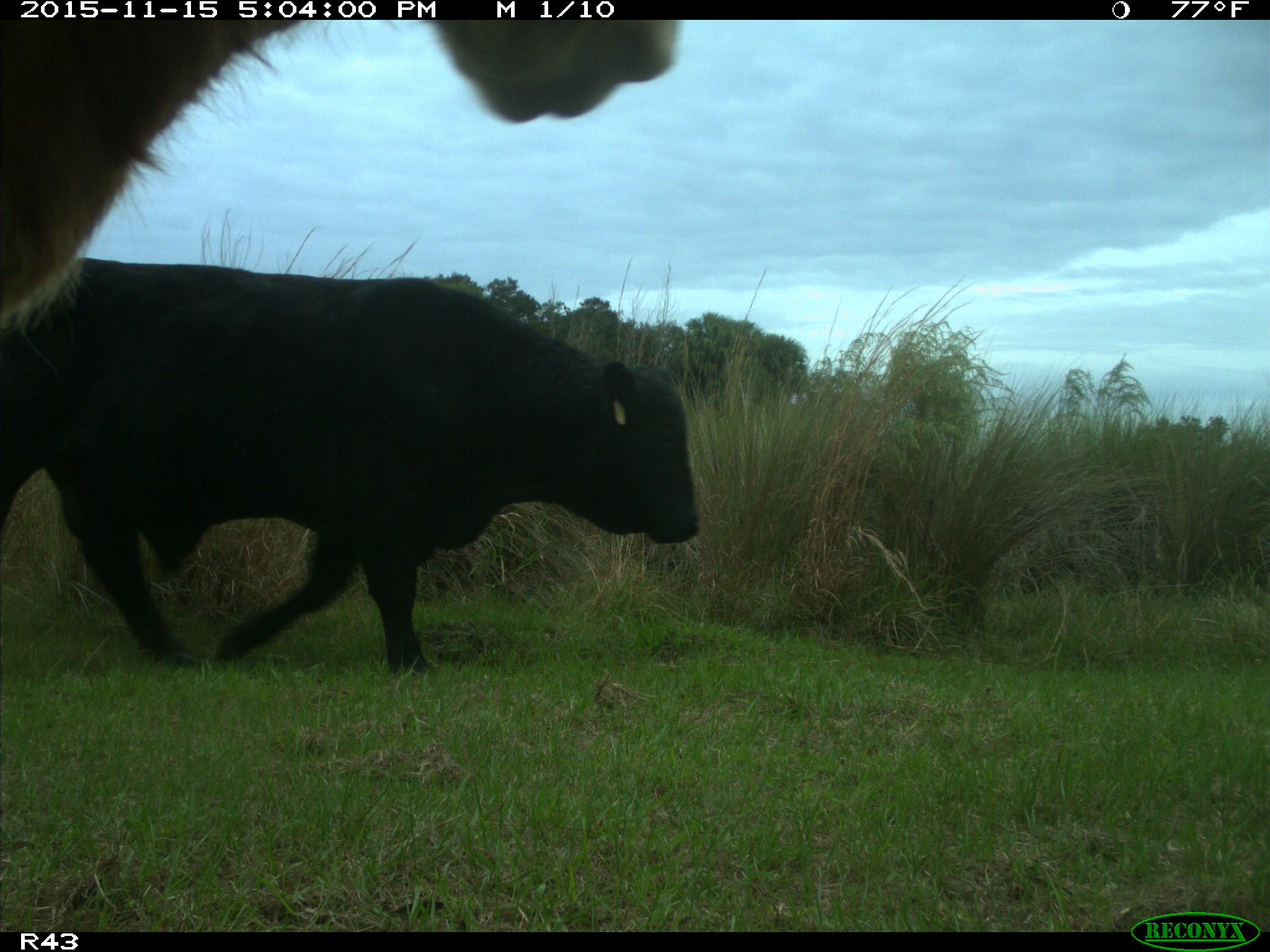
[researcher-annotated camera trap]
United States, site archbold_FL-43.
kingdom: Animalia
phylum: Chordata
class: Mammalia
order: Artiodactyla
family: Bovidae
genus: Bos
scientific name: Bos taurus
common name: domestic cow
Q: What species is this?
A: Bos taurus (domestic cow).